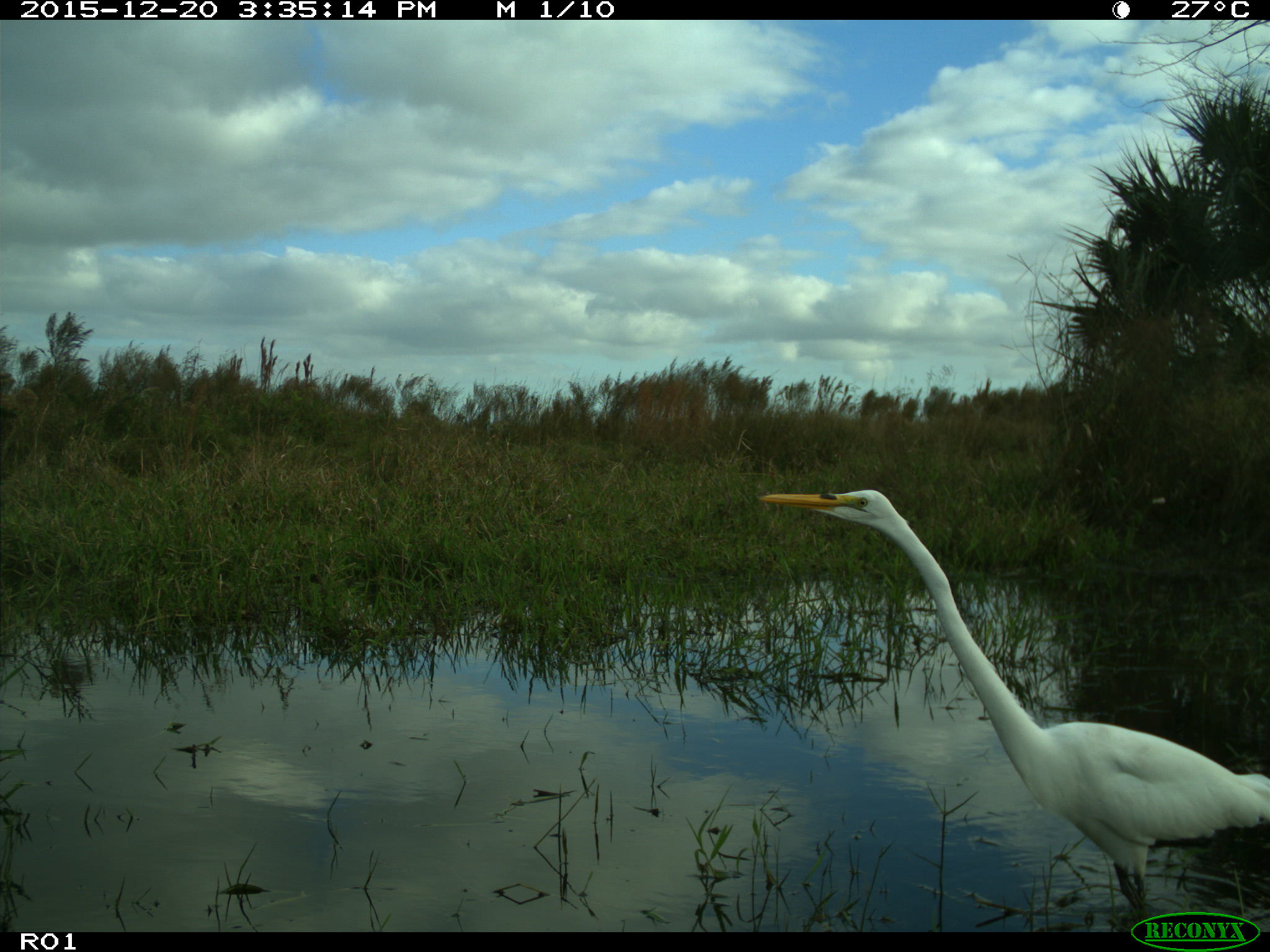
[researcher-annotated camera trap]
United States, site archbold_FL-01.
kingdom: Animalia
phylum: Chordata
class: Aves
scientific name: Aves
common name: birds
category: unidentified bird